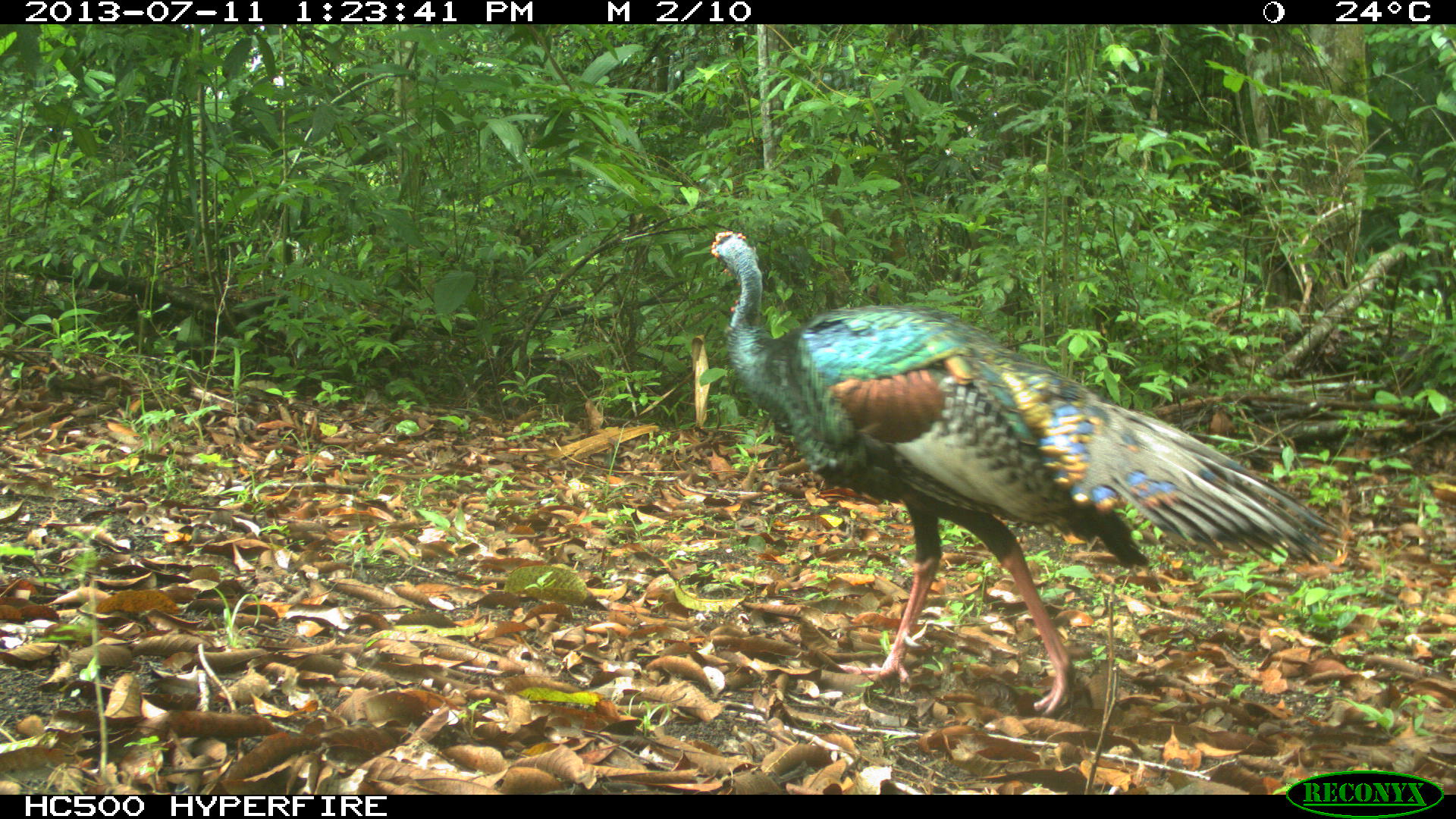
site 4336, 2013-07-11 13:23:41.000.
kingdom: Animalia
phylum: Chordata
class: Aves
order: Galliformes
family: Phasianidae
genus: Meleagris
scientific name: Meleagris ocellata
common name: ocellated turkey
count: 1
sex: male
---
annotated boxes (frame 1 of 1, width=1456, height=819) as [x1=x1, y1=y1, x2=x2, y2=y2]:
meleagris ocellata: [x1=707, y1=227, x2=1332, y2=719]